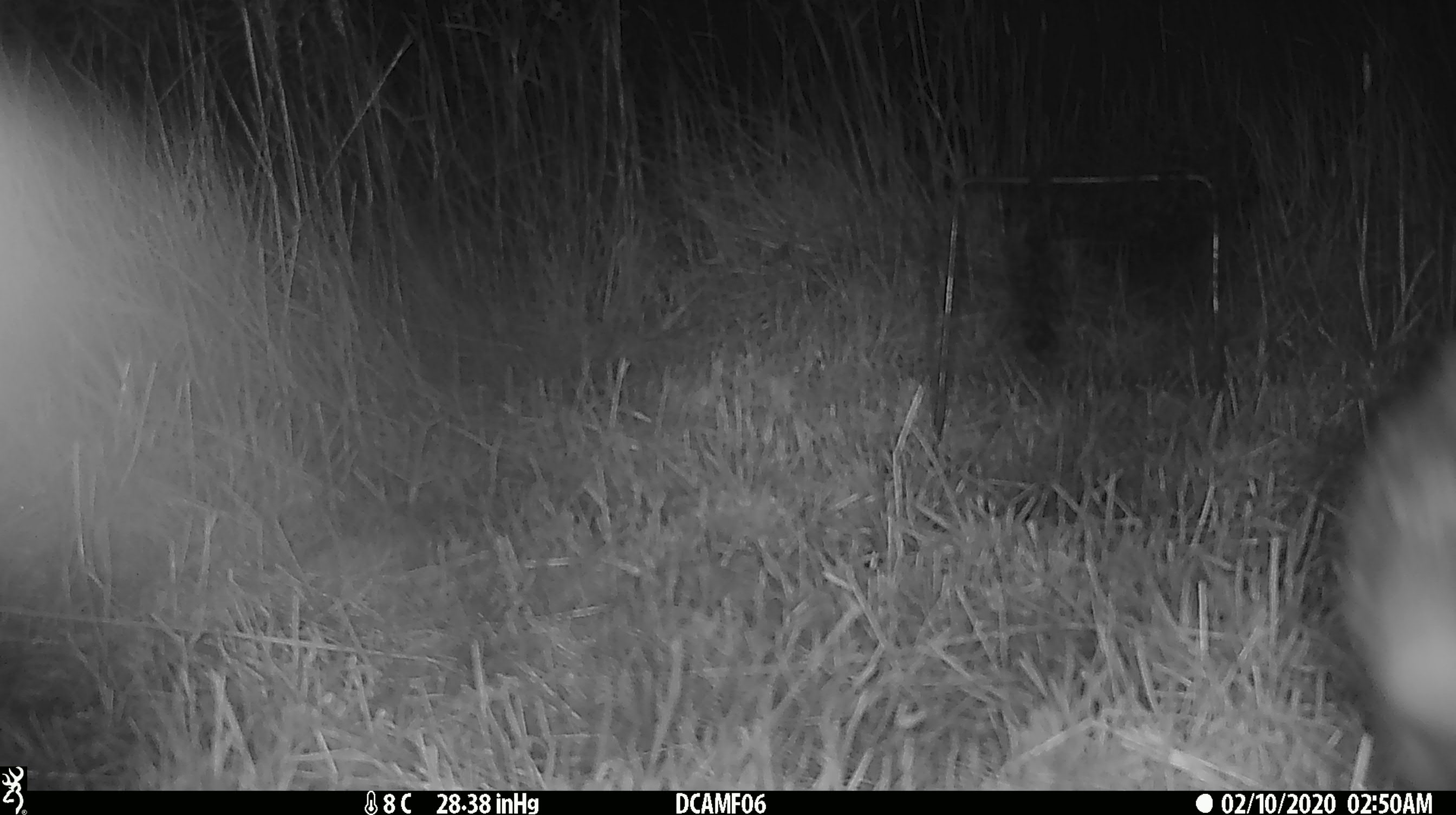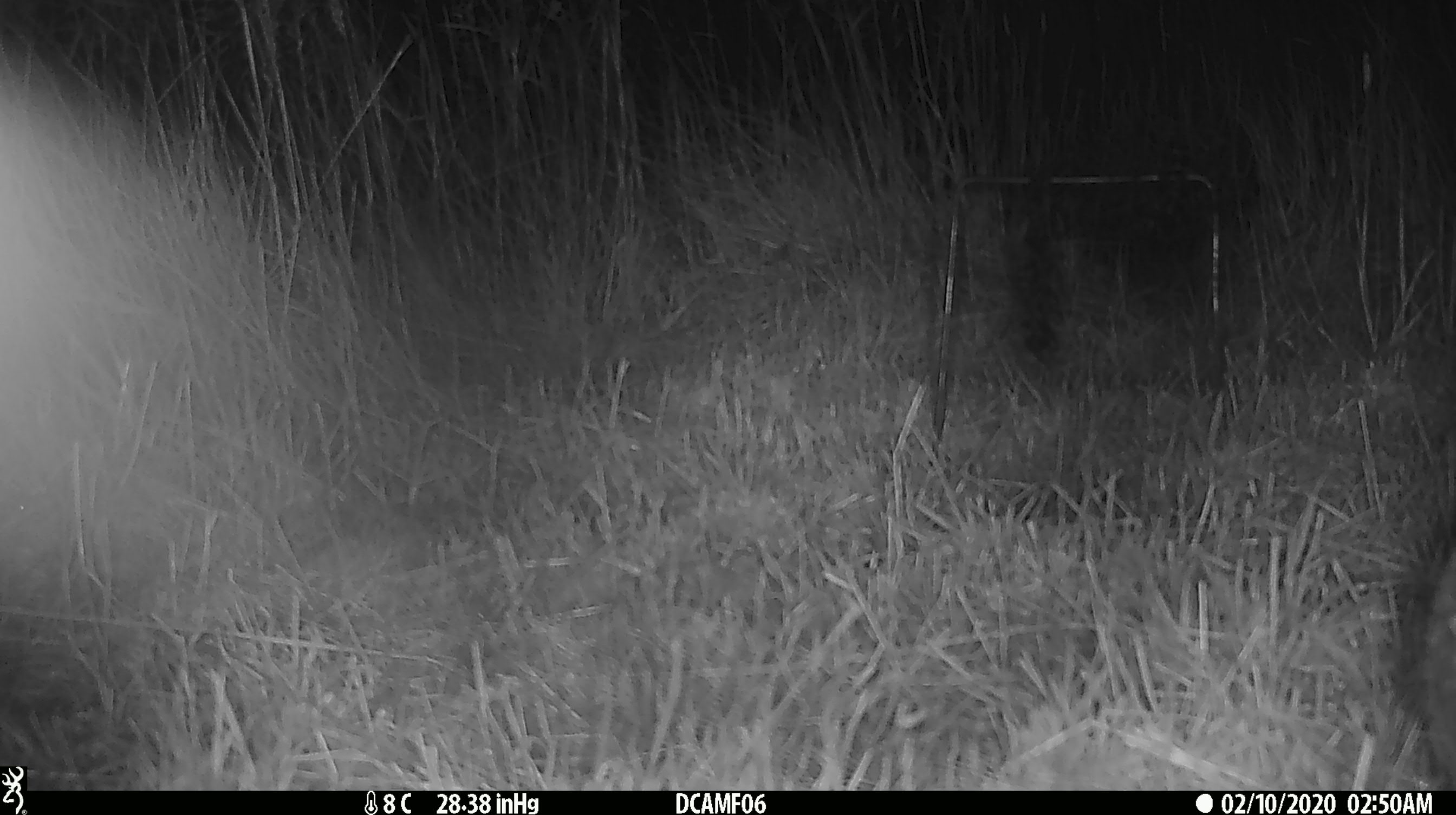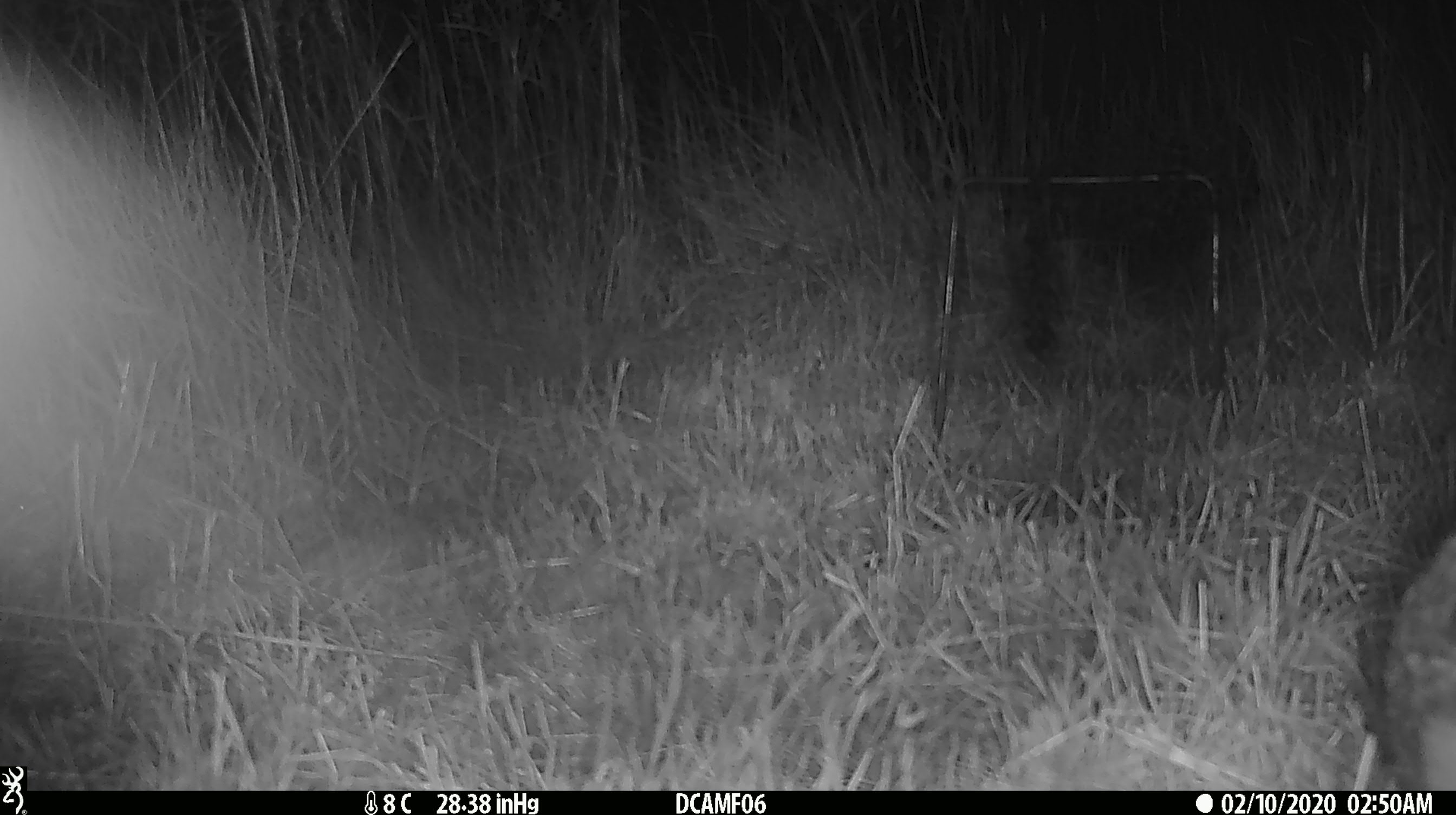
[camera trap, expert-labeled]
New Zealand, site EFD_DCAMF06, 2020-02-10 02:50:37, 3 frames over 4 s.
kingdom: Animalia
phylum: Chordata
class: Mammalia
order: Lagomorpha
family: Leporidae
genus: Oryctolagus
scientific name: Oryctolagus cuniculus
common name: european rabbit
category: rabbit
Rabbit (european rabbit) (Oryctolagus cuniculus).